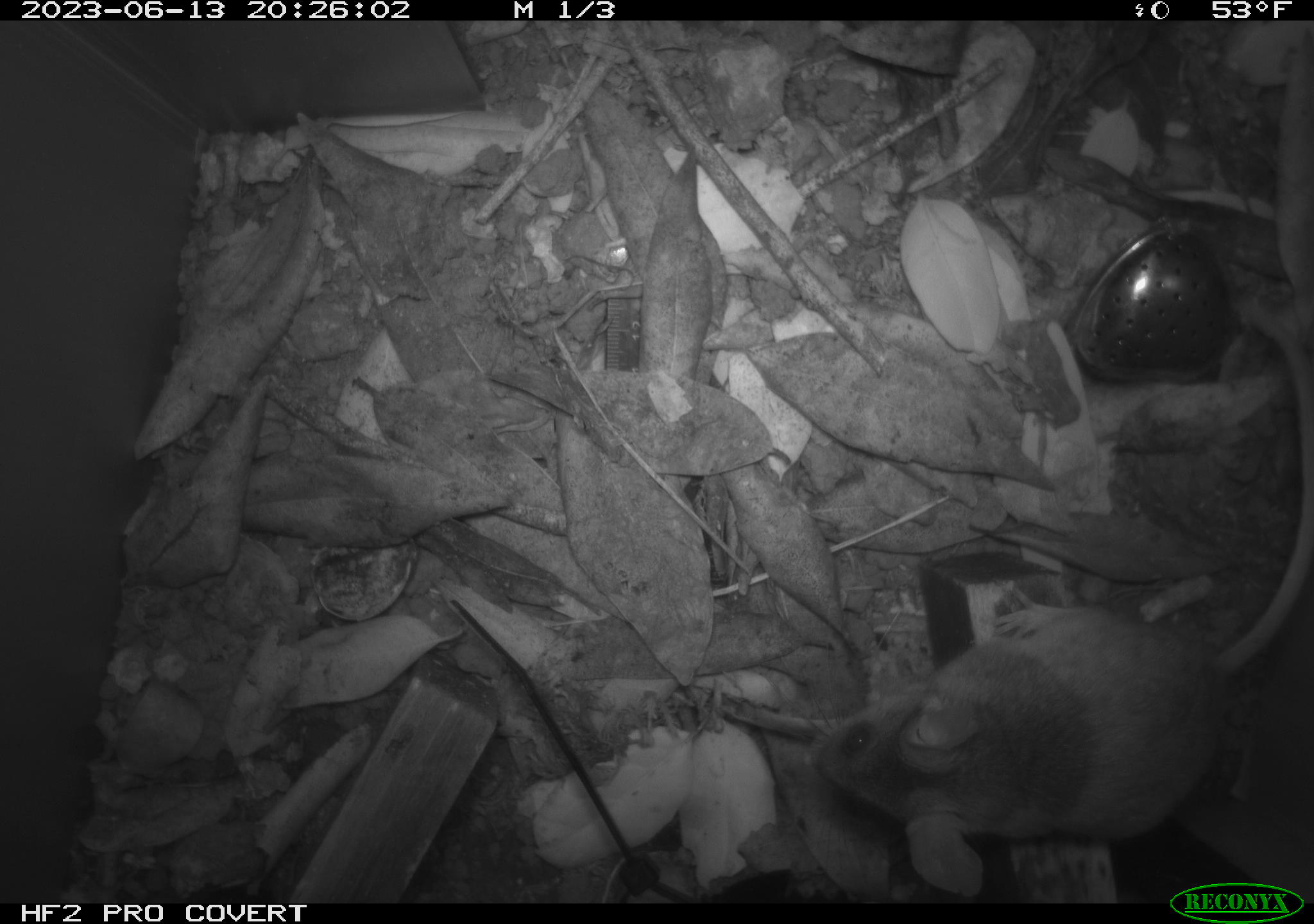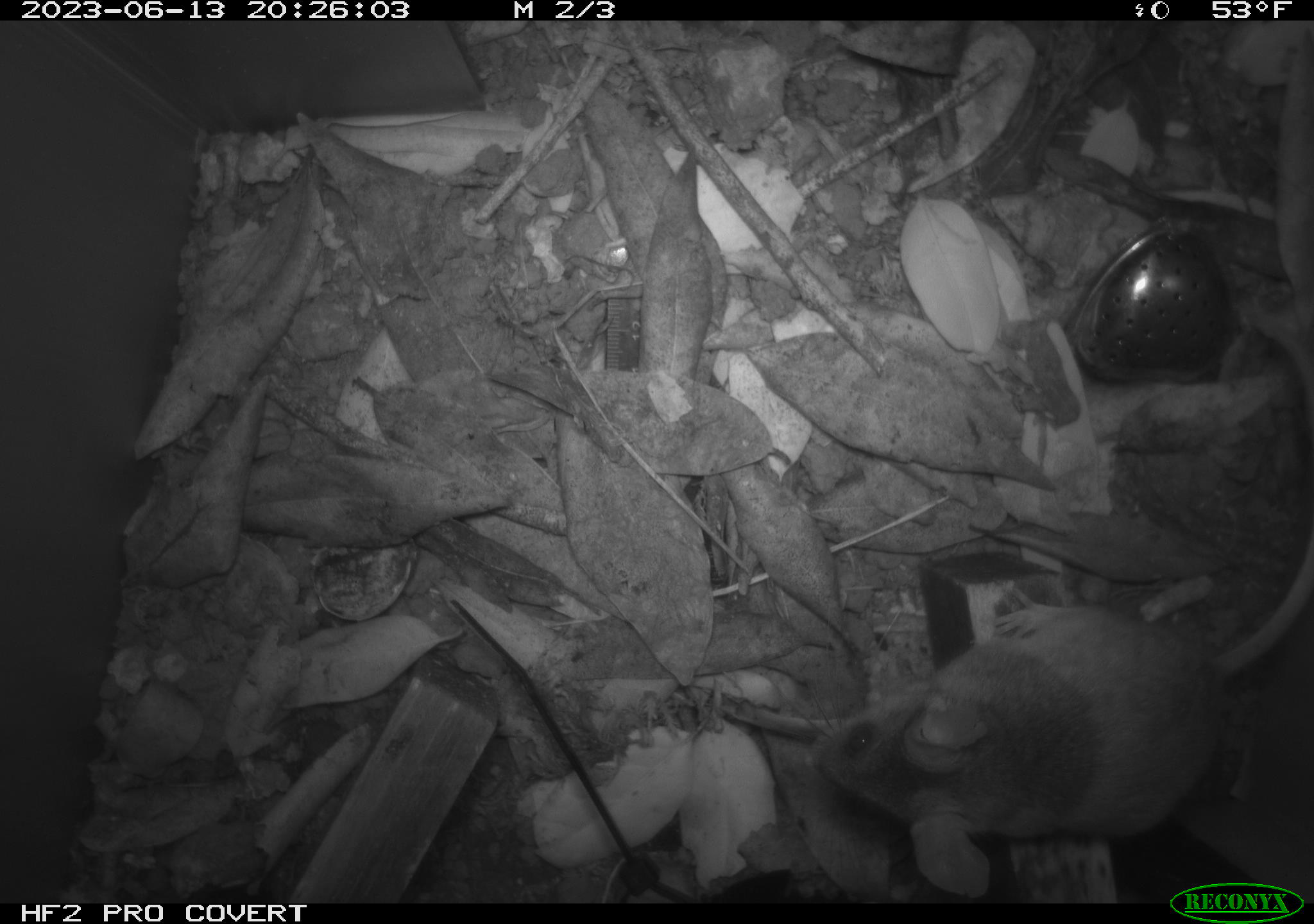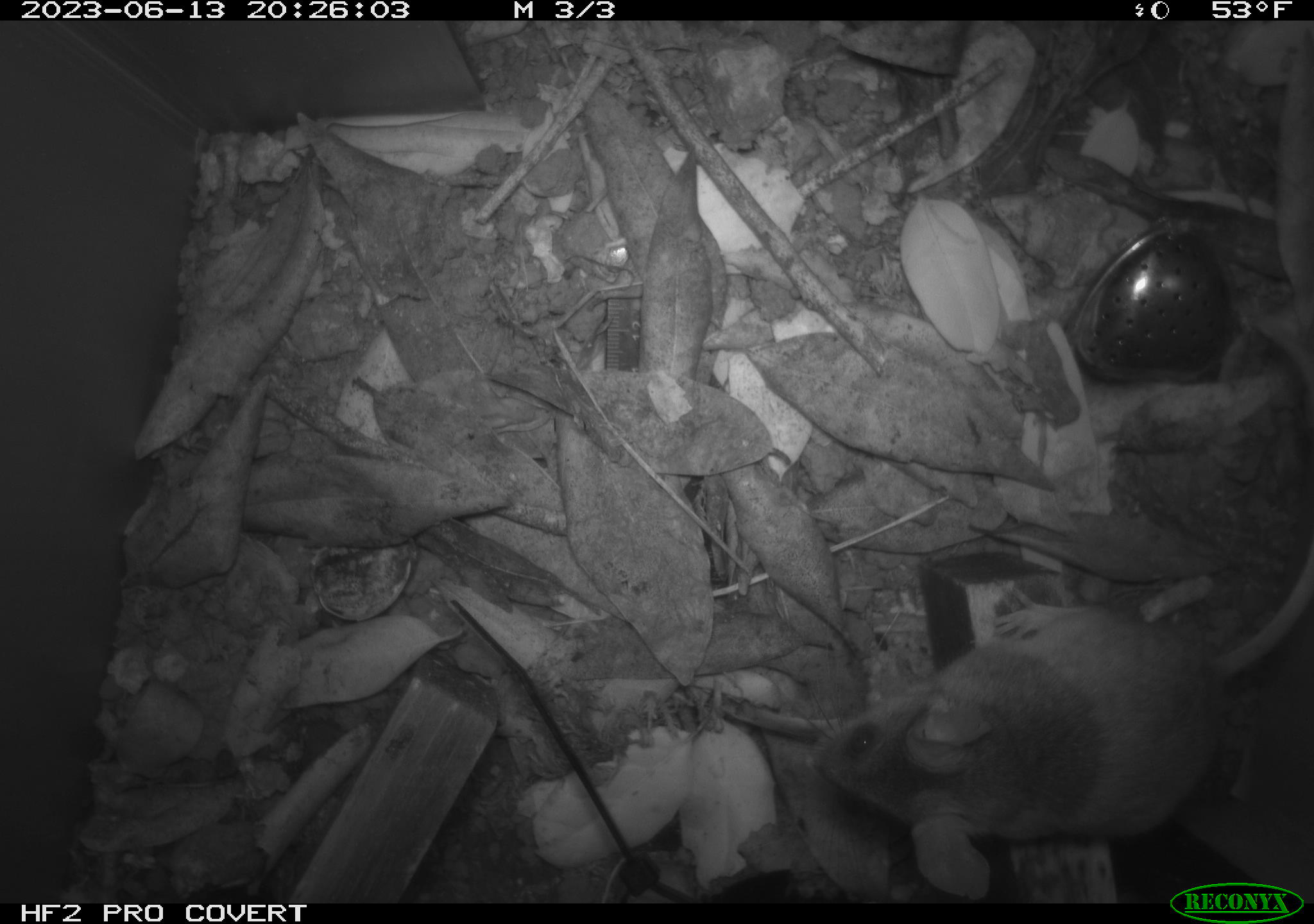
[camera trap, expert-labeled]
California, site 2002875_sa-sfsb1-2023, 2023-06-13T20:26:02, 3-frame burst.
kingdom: Animalia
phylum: Chordata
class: Mammalia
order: Rodentia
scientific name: Rodentia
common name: mouse species